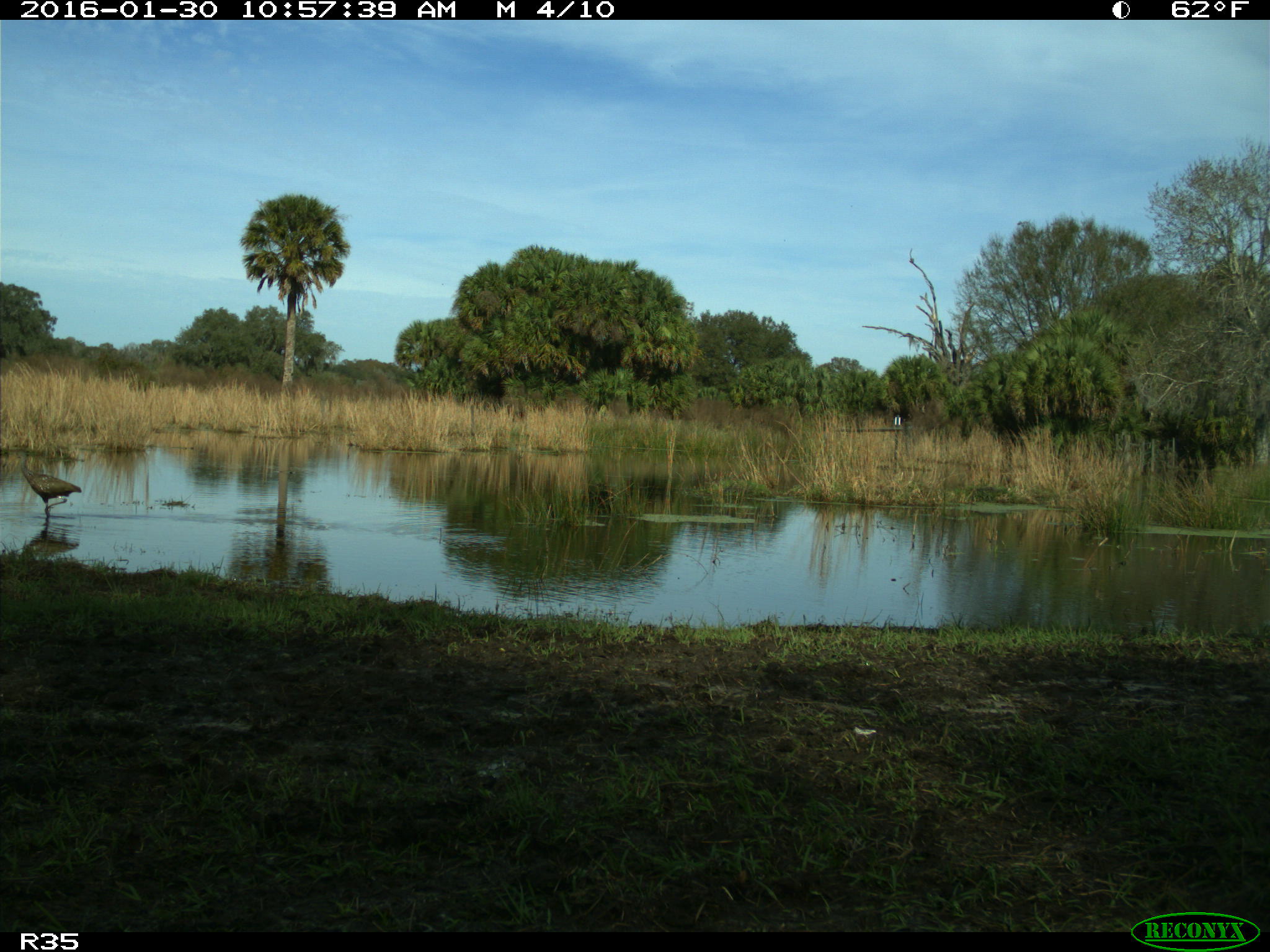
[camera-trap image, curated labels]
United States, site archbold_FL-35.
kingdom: Animalia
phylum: Chordata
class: Aves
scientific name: Aves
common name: birds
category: unidentified bird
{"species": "unidentified bird (birds) (Aves)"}